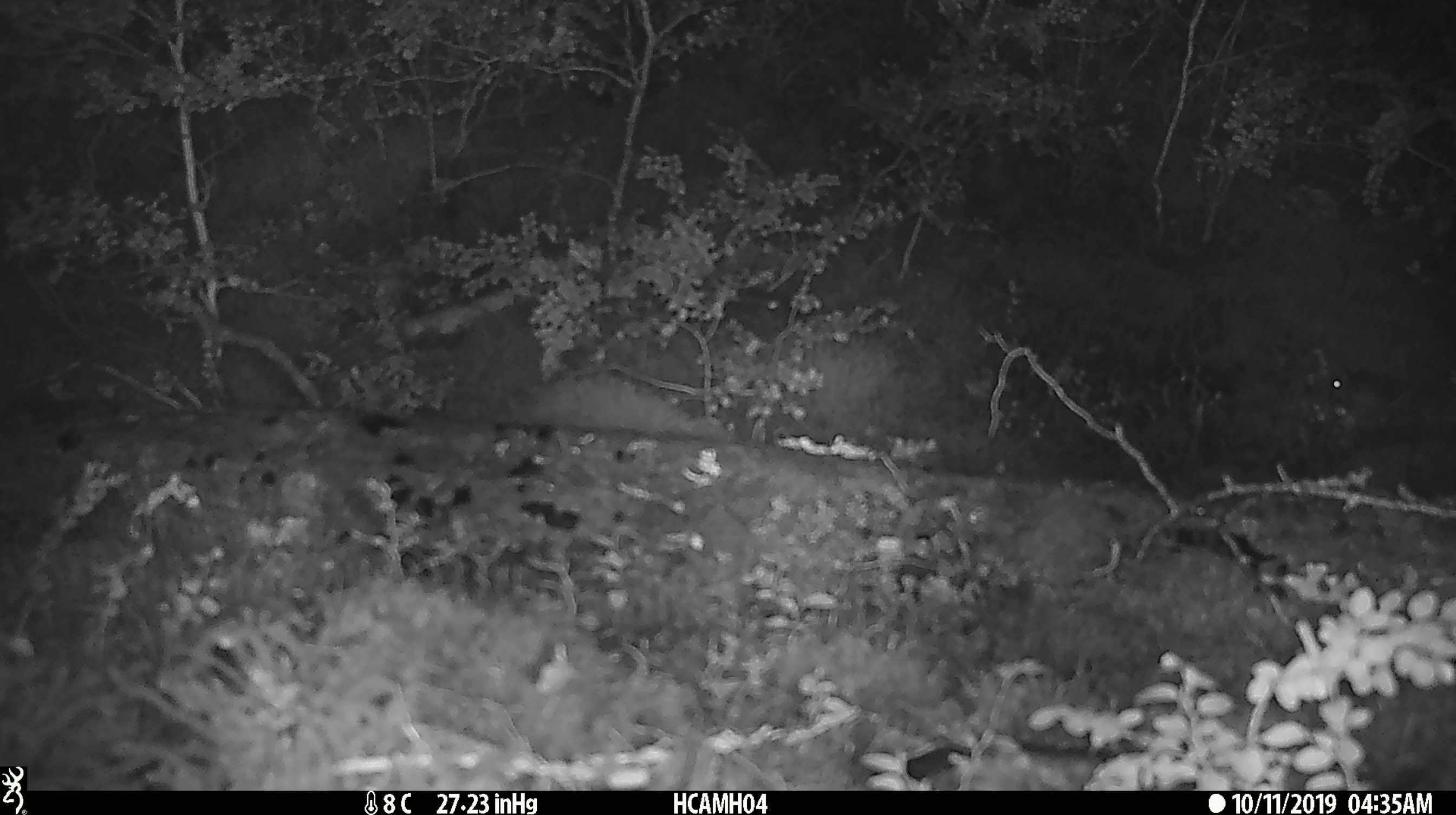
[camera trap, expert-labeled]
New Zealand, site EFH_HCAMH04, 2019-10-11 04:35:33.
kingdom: Animalia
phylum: Chordata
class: Mammalia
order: Rodentia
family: Muridae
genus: Mus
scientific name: Mus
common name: mouse